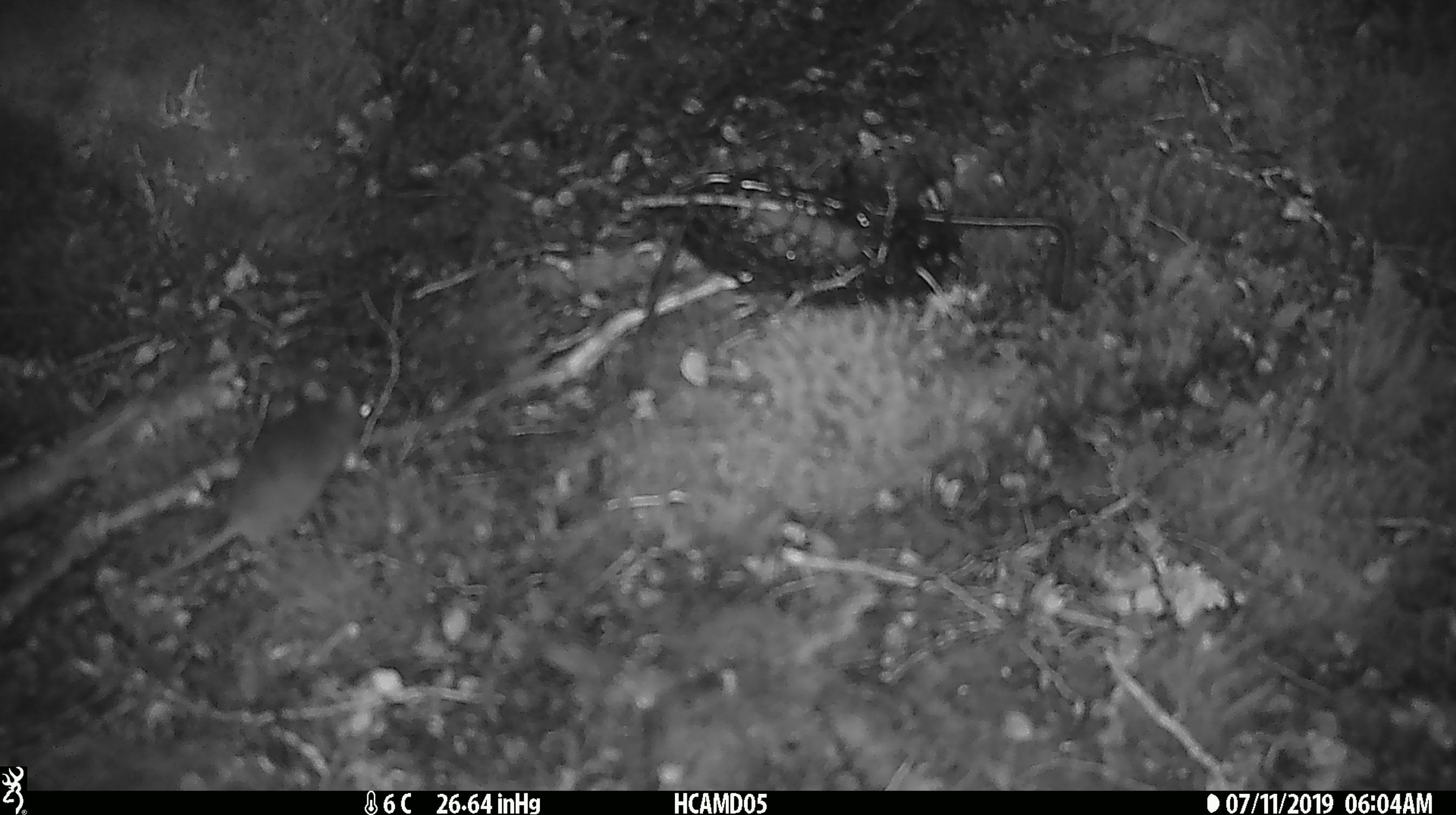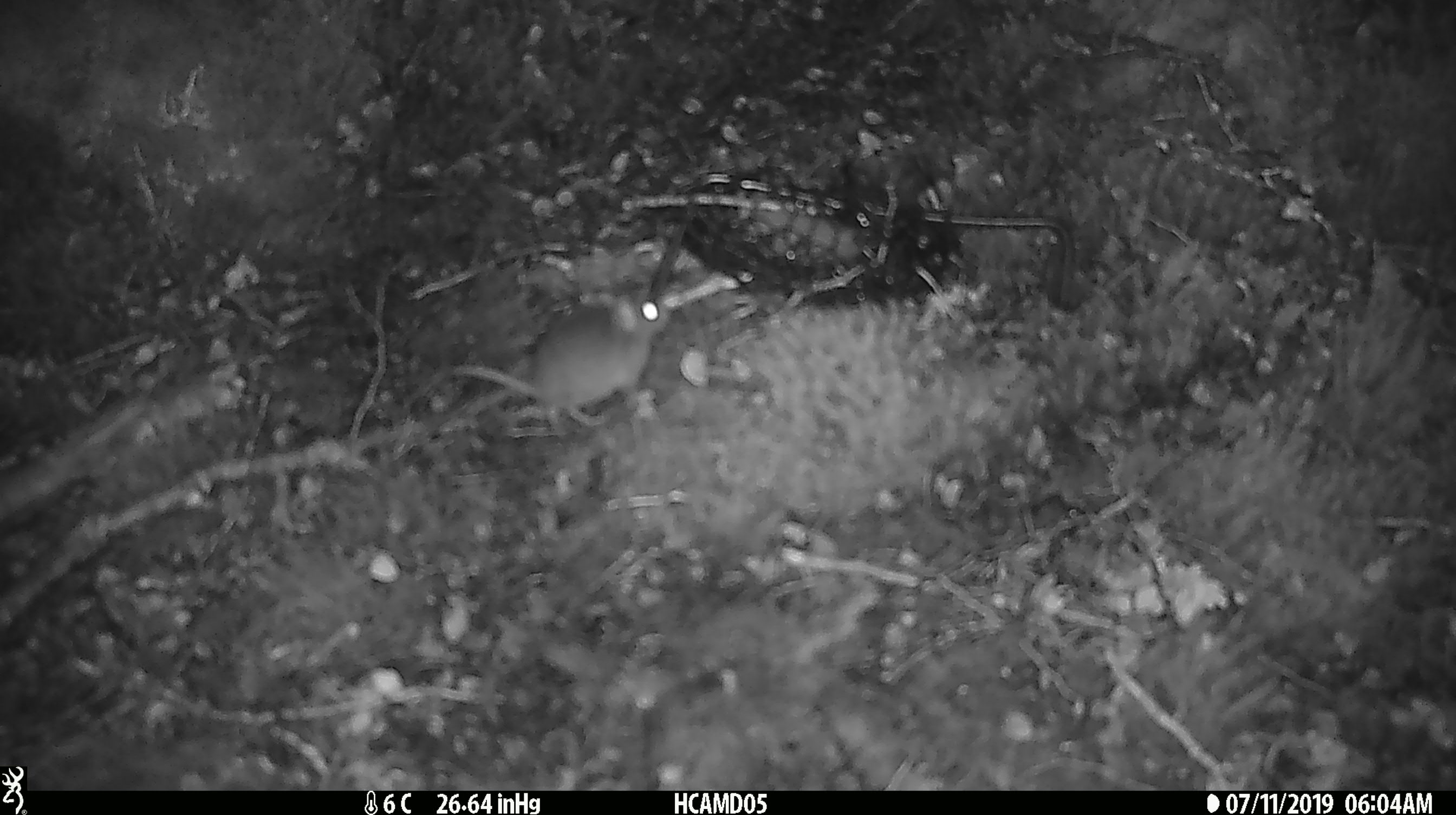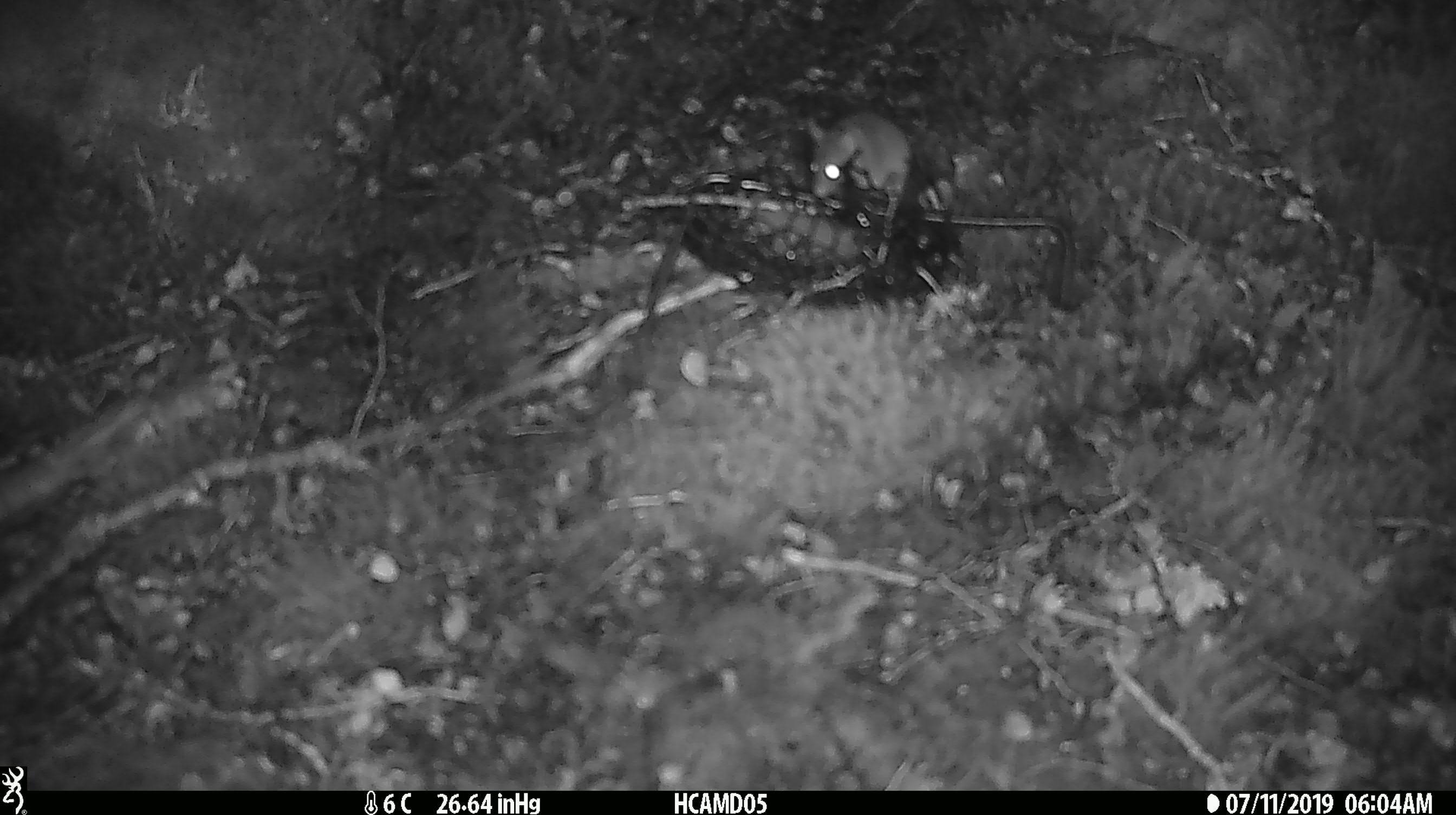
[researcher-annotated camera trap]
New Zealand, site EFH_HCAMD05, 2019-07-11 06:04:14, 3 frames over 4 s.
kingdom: Animalia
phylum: Chordata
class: Mammalia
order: Rodentia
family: Muridae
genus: Mus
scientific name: Mus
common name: mouse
Mouse (Mus).